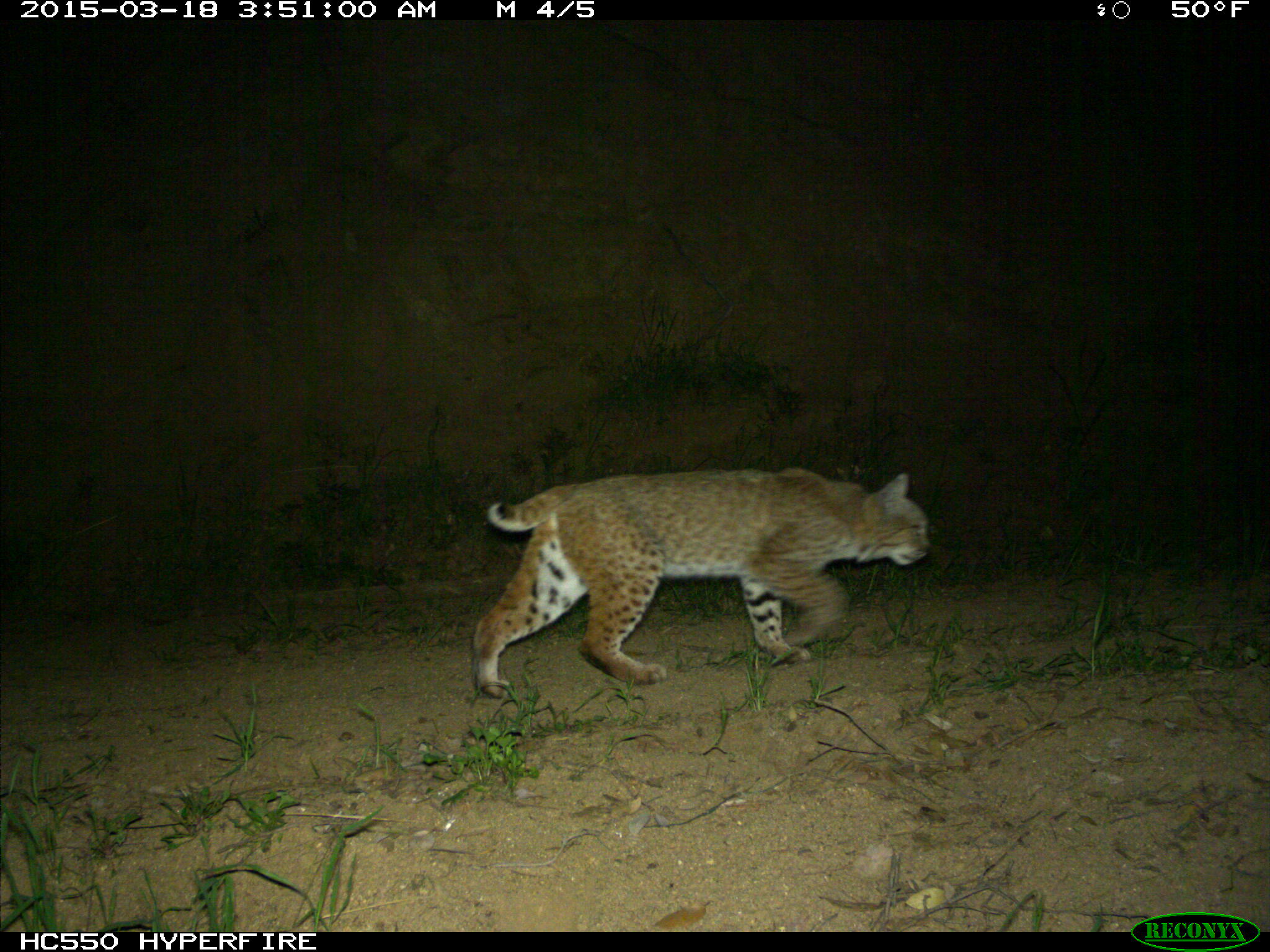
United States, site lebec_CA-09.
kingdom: Animalia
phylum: Chordata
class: Mammalia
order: Carnivora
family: Felidae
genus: Lynx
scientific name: Lynx rufus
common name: bobcat